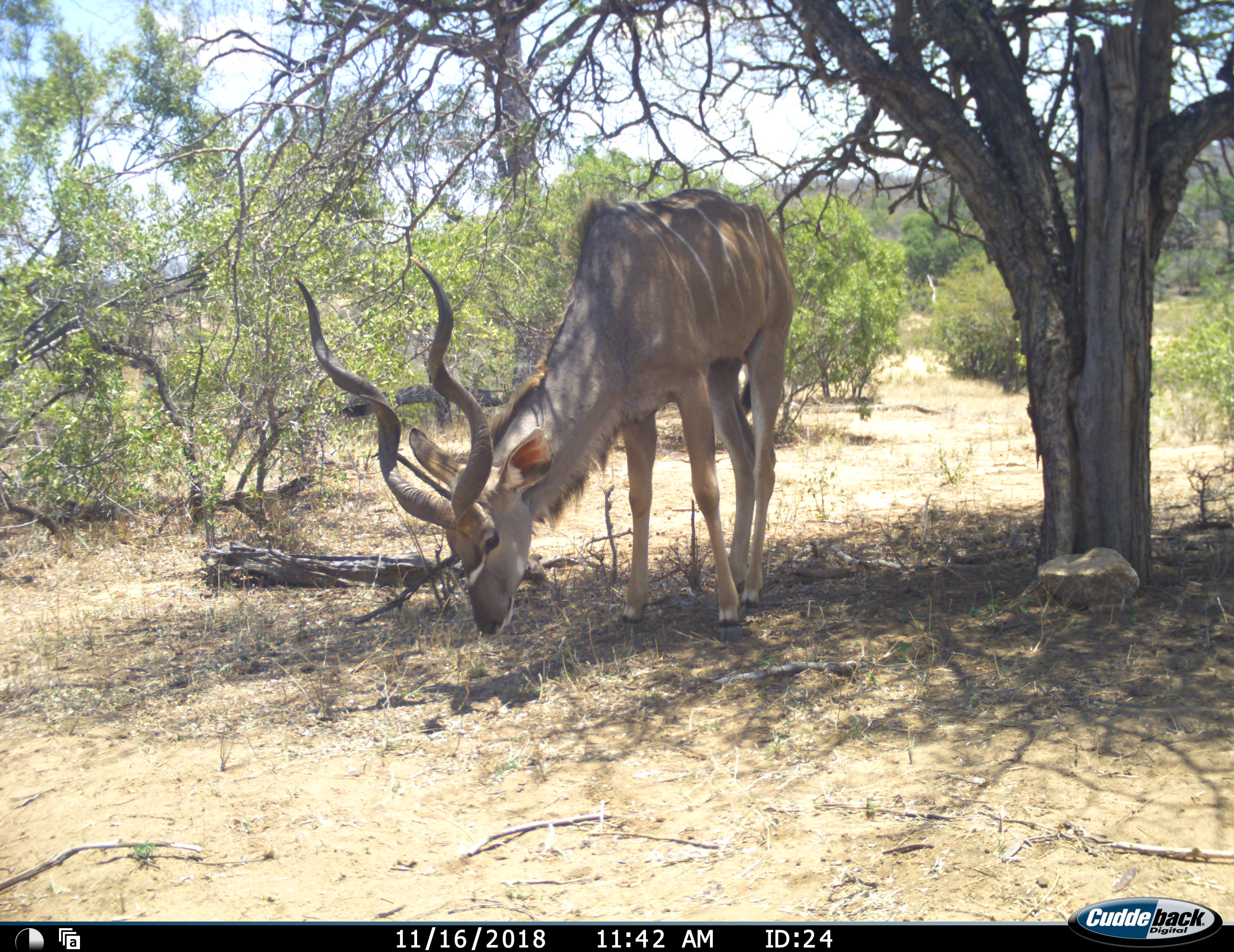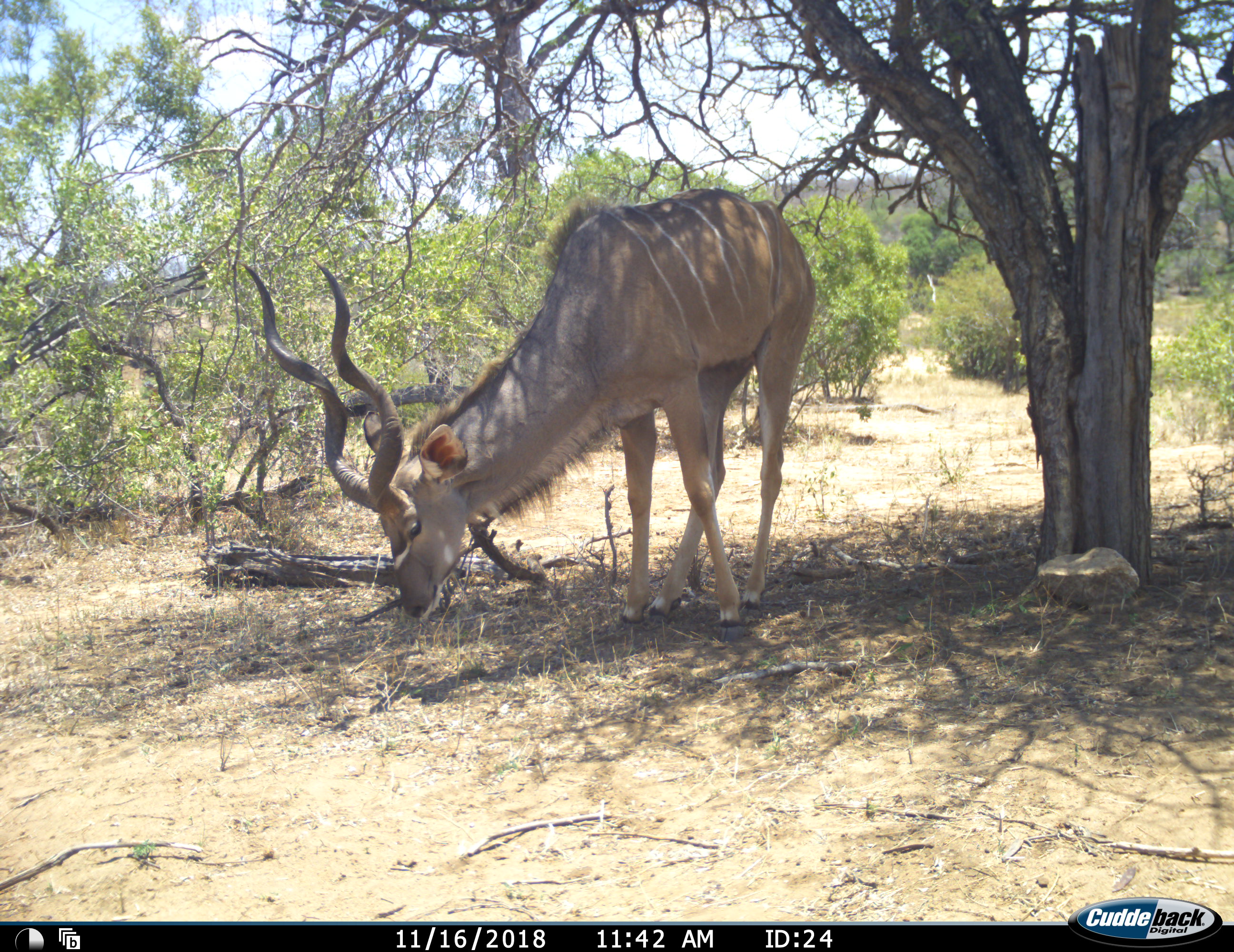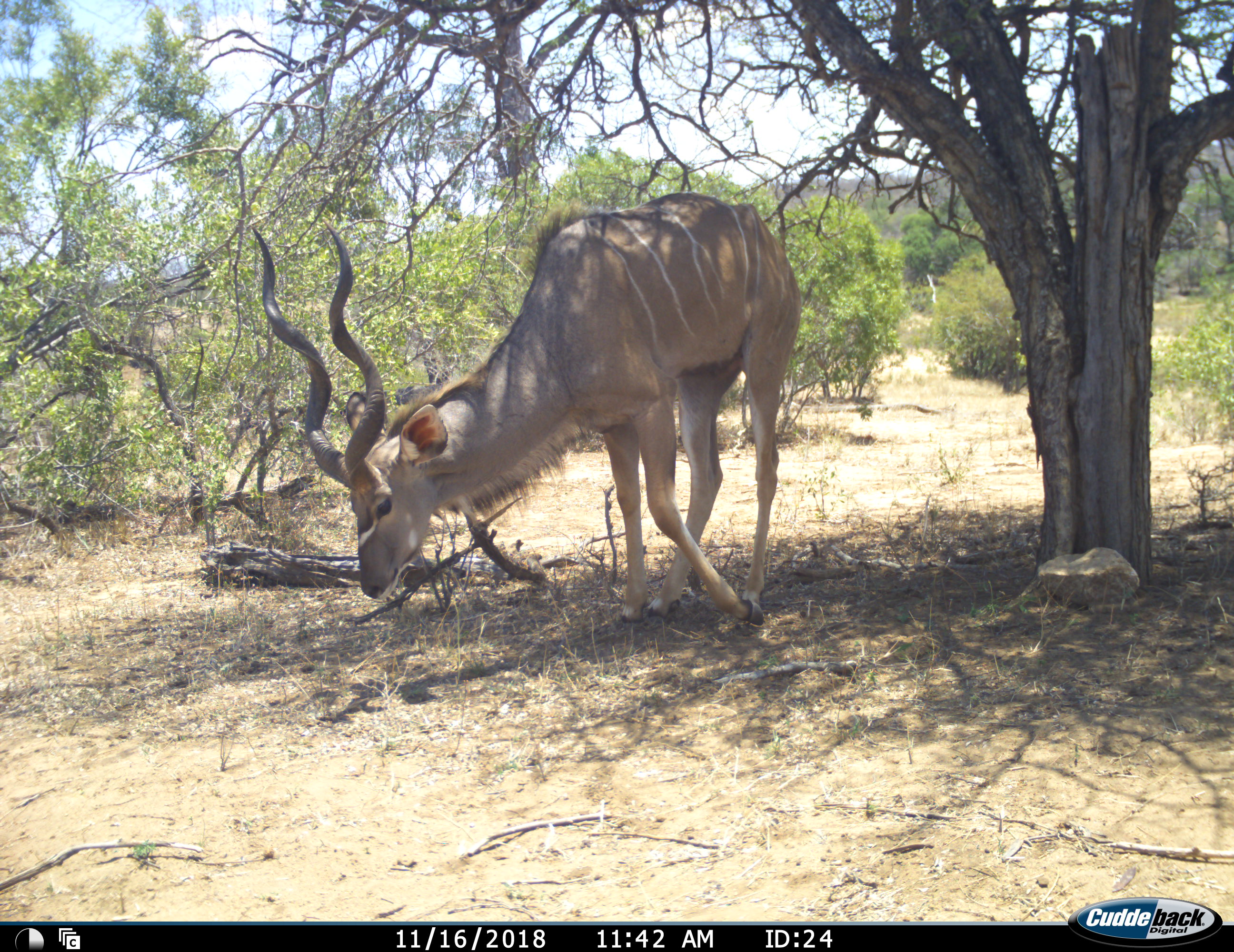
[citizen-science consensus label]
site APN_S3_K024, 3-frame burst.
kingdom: Animalia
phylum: Chordata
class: Mammalia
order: Artiodactyla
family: Bovidae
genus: Tragelaphus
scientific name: Tragelaphus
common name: kudu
Kudu (Tragelaphus), count 1. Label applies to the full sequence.